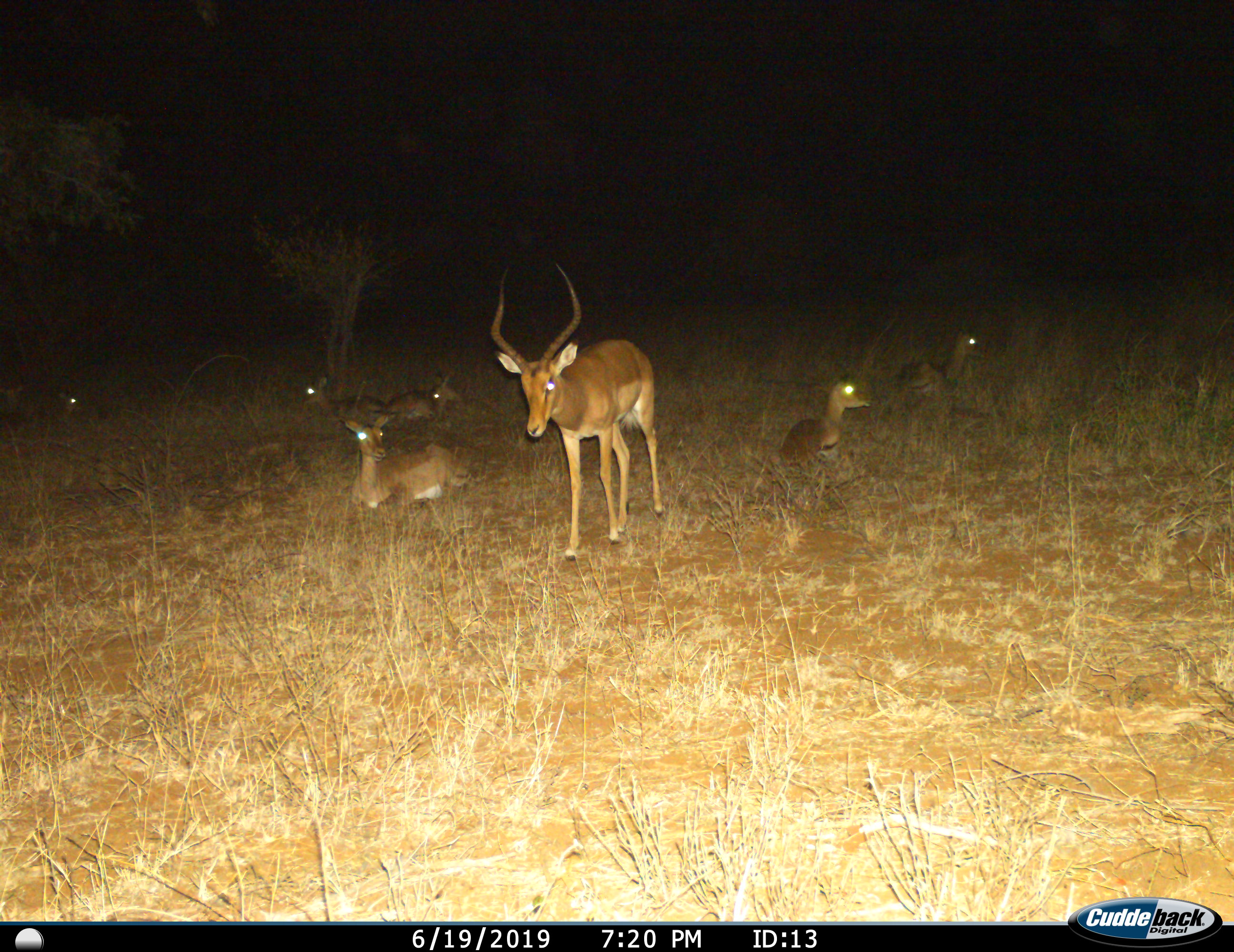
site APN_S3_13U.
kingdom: Animalia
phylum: Chordata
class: Mammalia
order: Artiodactyla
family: Bovidae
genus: Aepyceros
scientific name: Aepyceros melampus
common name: impala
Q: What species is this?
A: Impala (Aepyceros melampus).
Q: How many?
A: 7.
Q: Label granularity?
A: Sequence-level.